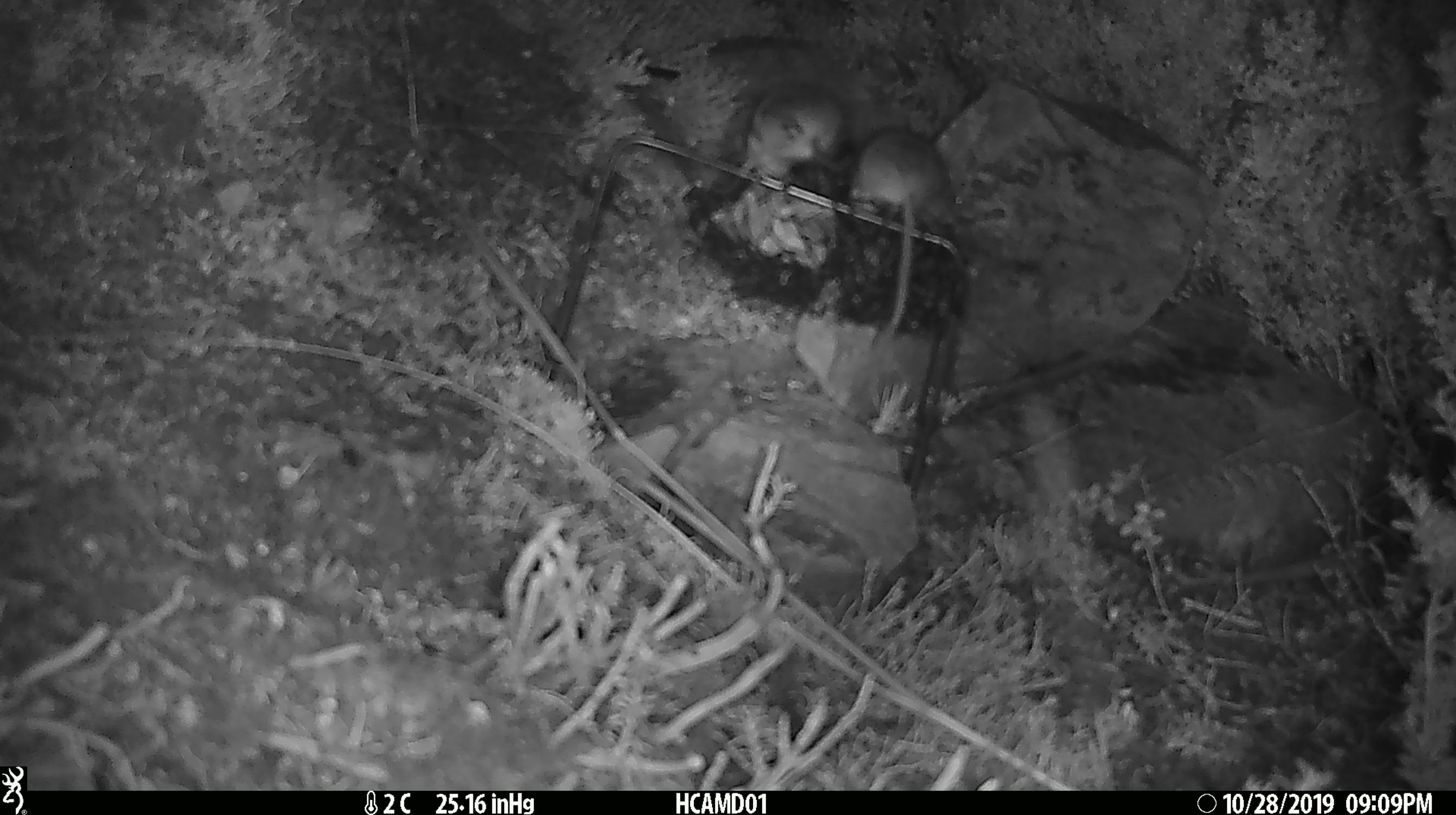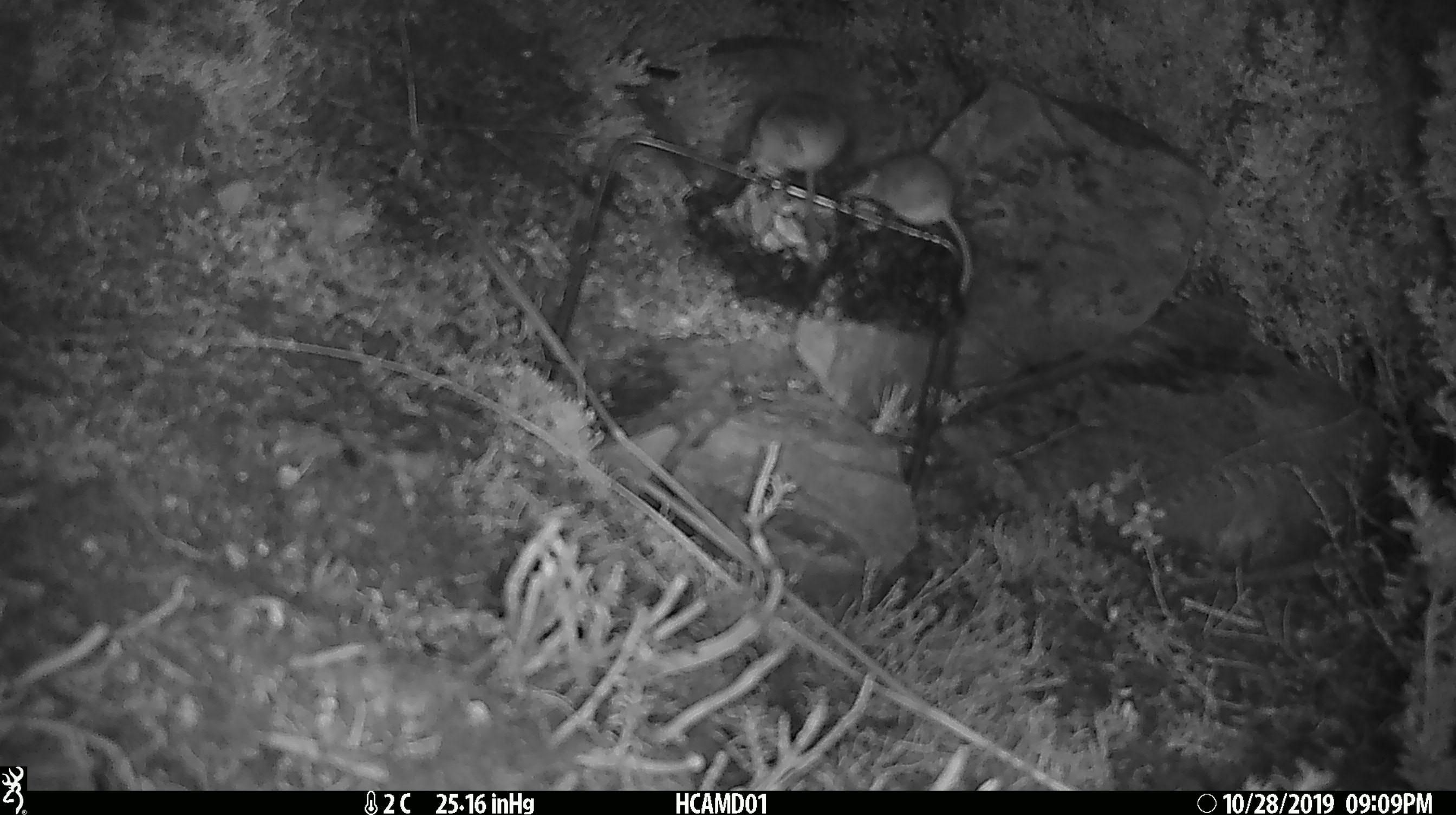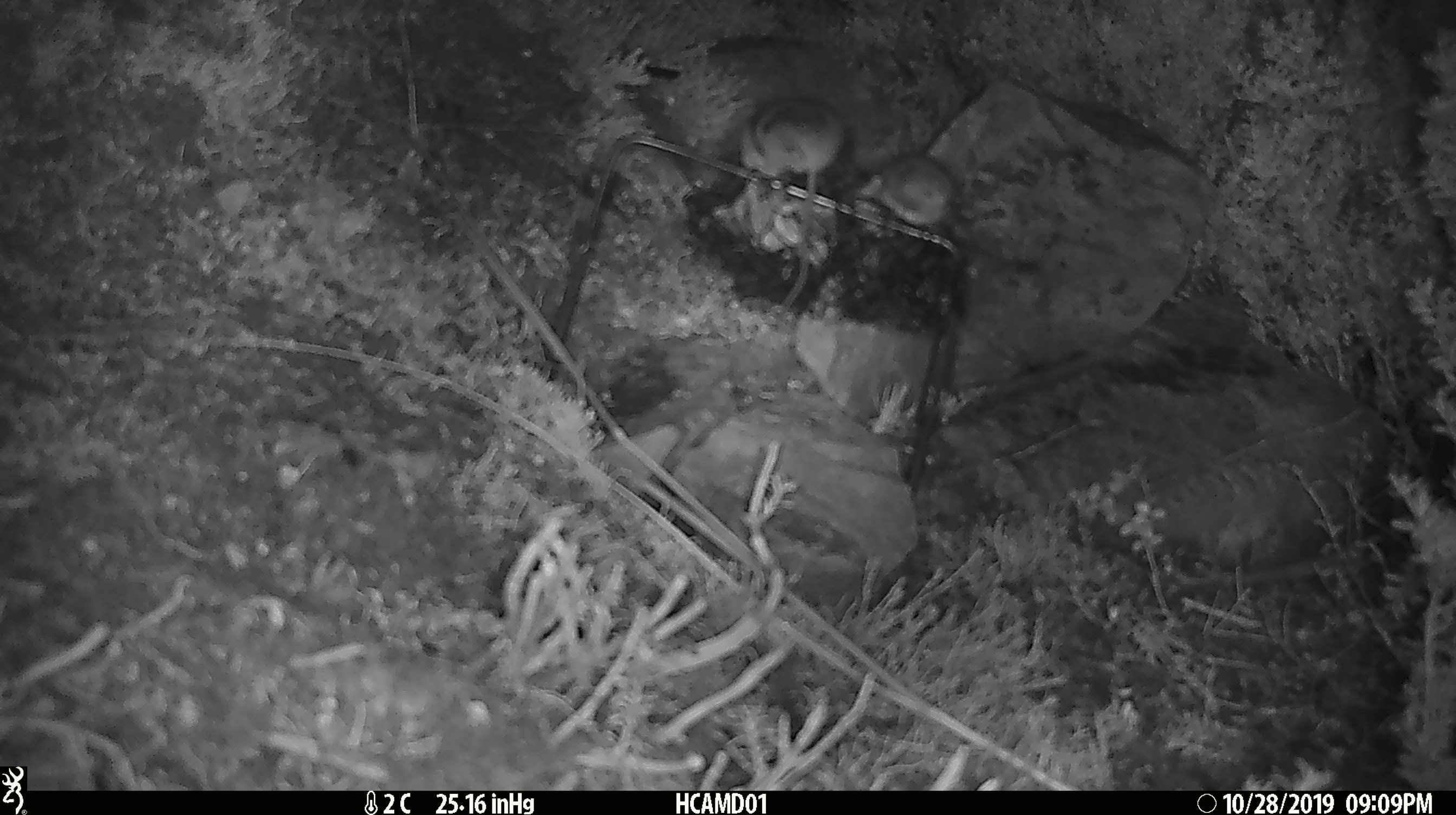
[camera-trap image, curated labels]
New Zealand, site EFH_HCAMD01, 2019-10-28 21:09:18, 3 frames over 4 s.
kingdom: Animalia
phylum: Chordata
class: Mammalia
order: Rodentia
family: Muridae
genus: Mus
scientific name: Mus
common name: mouse